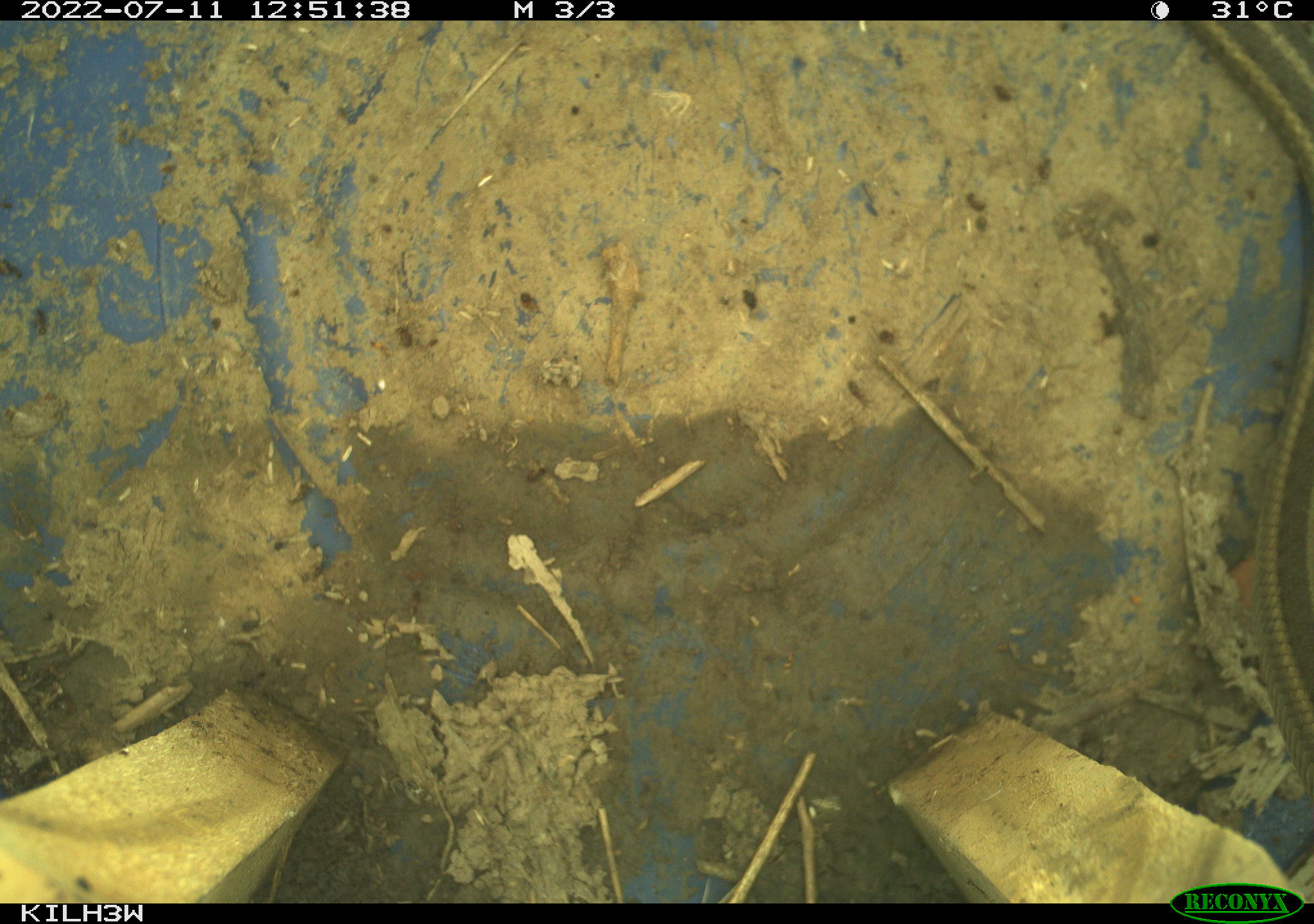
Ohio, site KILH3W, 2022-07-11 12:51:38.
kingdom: Animalia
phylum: Chordata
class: Reptilia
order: Squamata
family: Colubridae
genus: Thamnophis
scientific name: Thamnophis sirtalis sirtalis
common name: eastern gartersnake